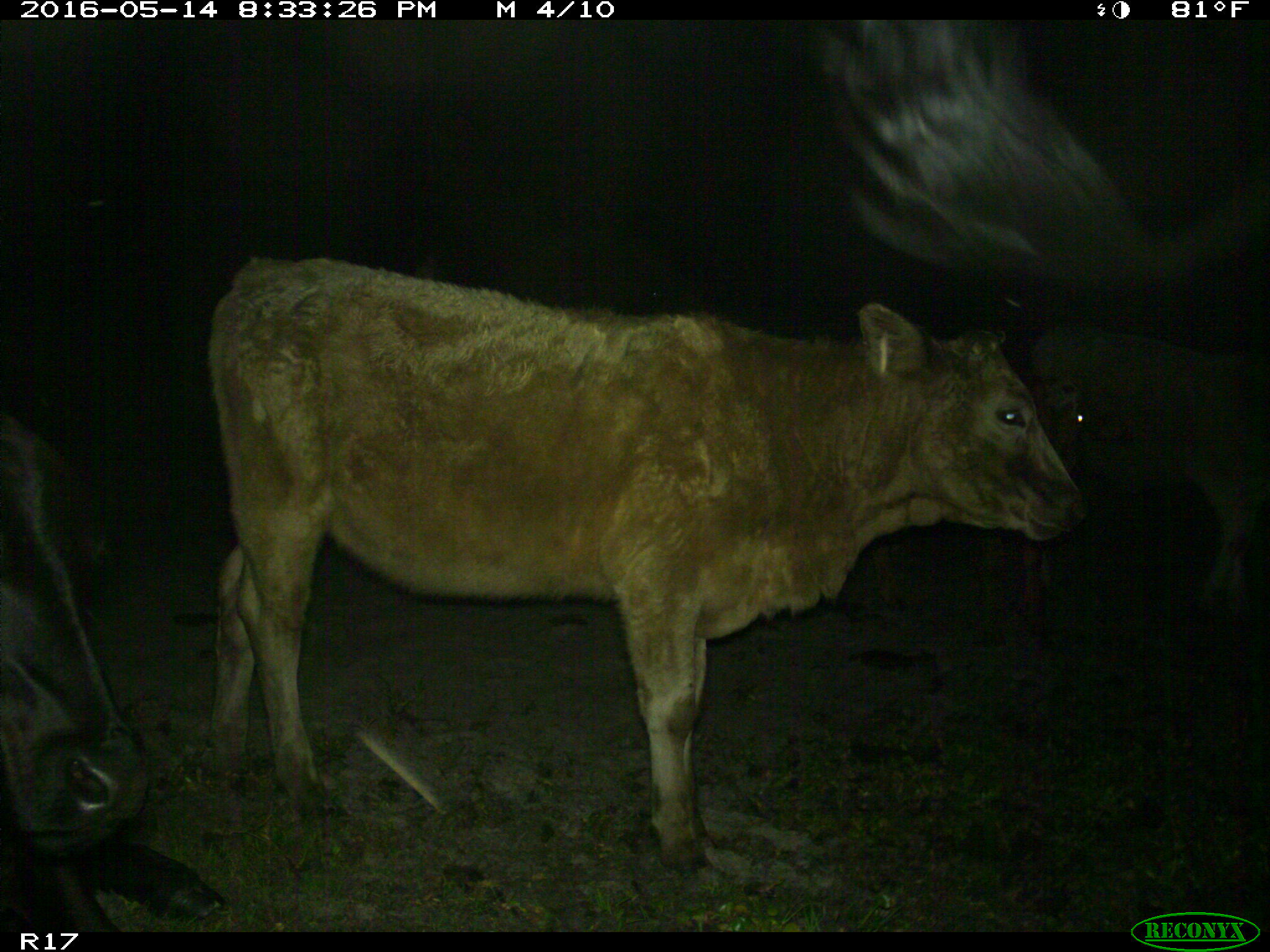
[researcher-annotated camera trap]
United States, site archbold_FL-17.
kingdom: Animalia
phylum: Chordata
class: Mammalia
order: Artiodactyla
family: Bovidae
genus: Bos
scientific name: Bos taurus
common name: domestic cow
Bos taurus (domestic cow).